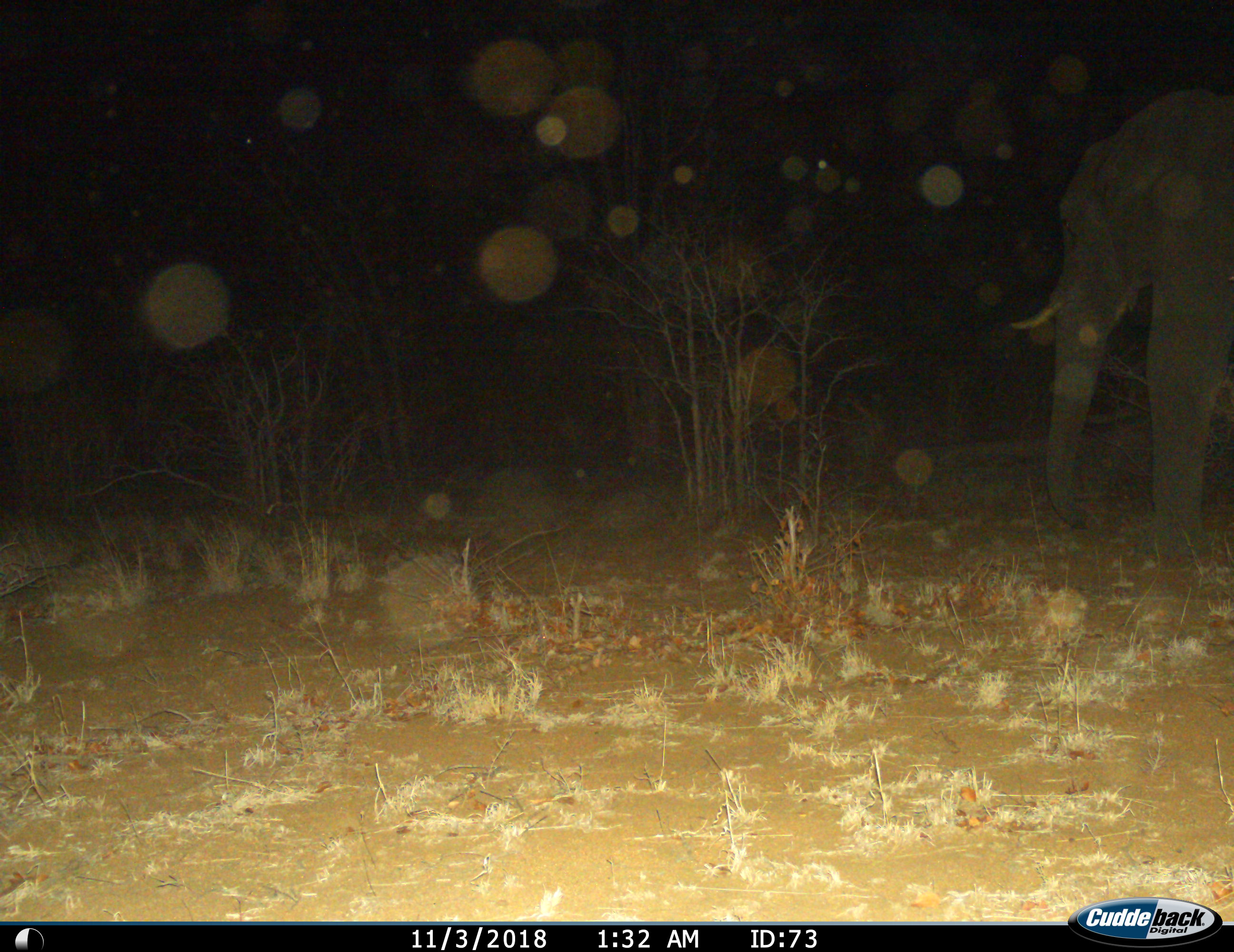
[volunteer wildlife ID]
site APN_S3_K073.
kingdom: Animalia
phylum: Chordata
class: Mammalia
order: Proboscidea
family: Elephantidae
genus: Loxodonta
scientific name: Loxodonta africana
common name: african bush elephant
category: elephant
Elephant (african bush elephant) (Loxodonta africana), count 1. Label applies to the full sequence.